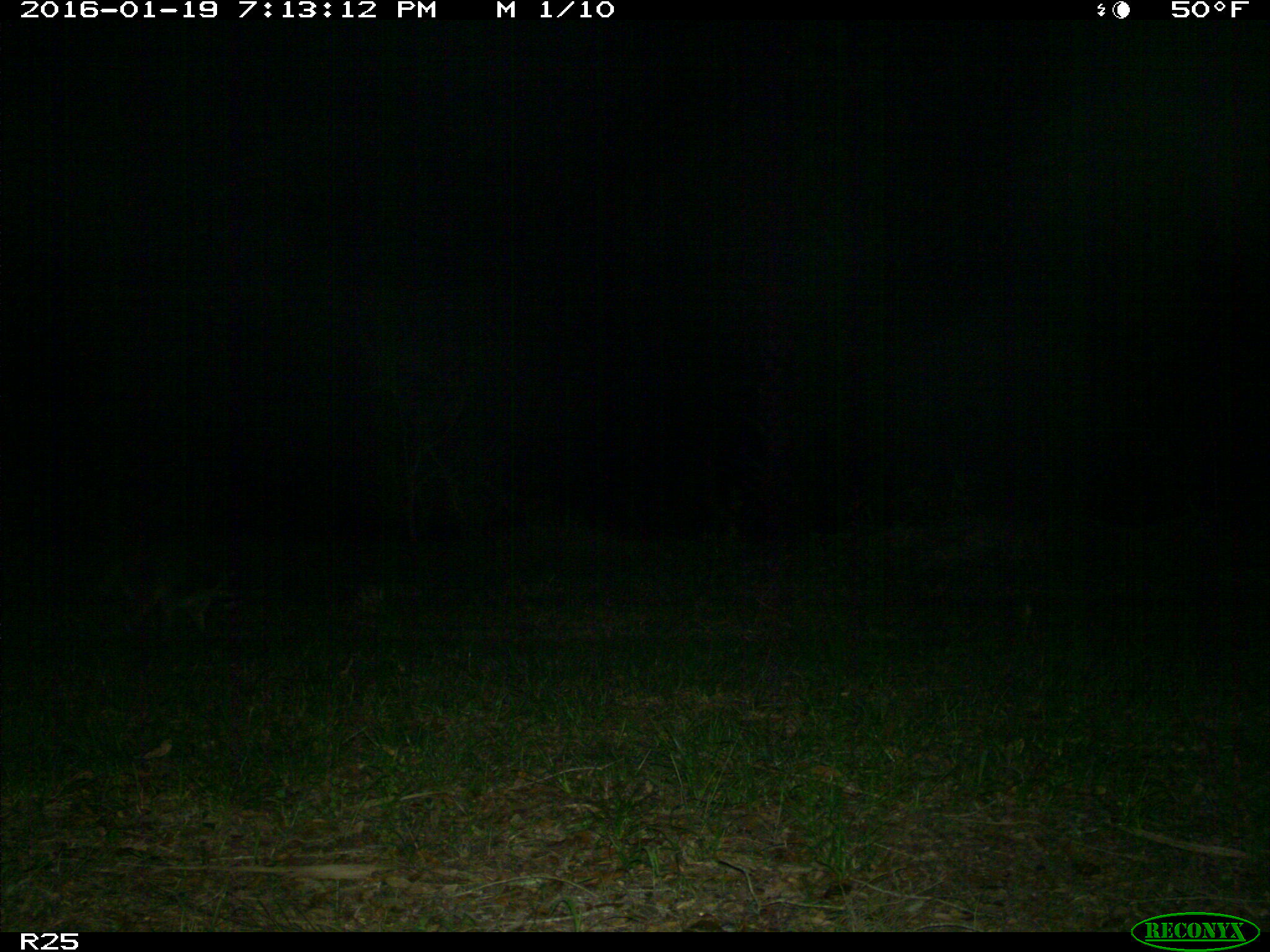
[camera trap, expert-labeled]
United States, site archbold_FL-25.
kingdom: Animalia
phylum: Chordata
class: Mammalia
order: Carnivora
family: Procyonidae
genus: Procyon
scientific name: Procyon lotor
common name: common raccoon